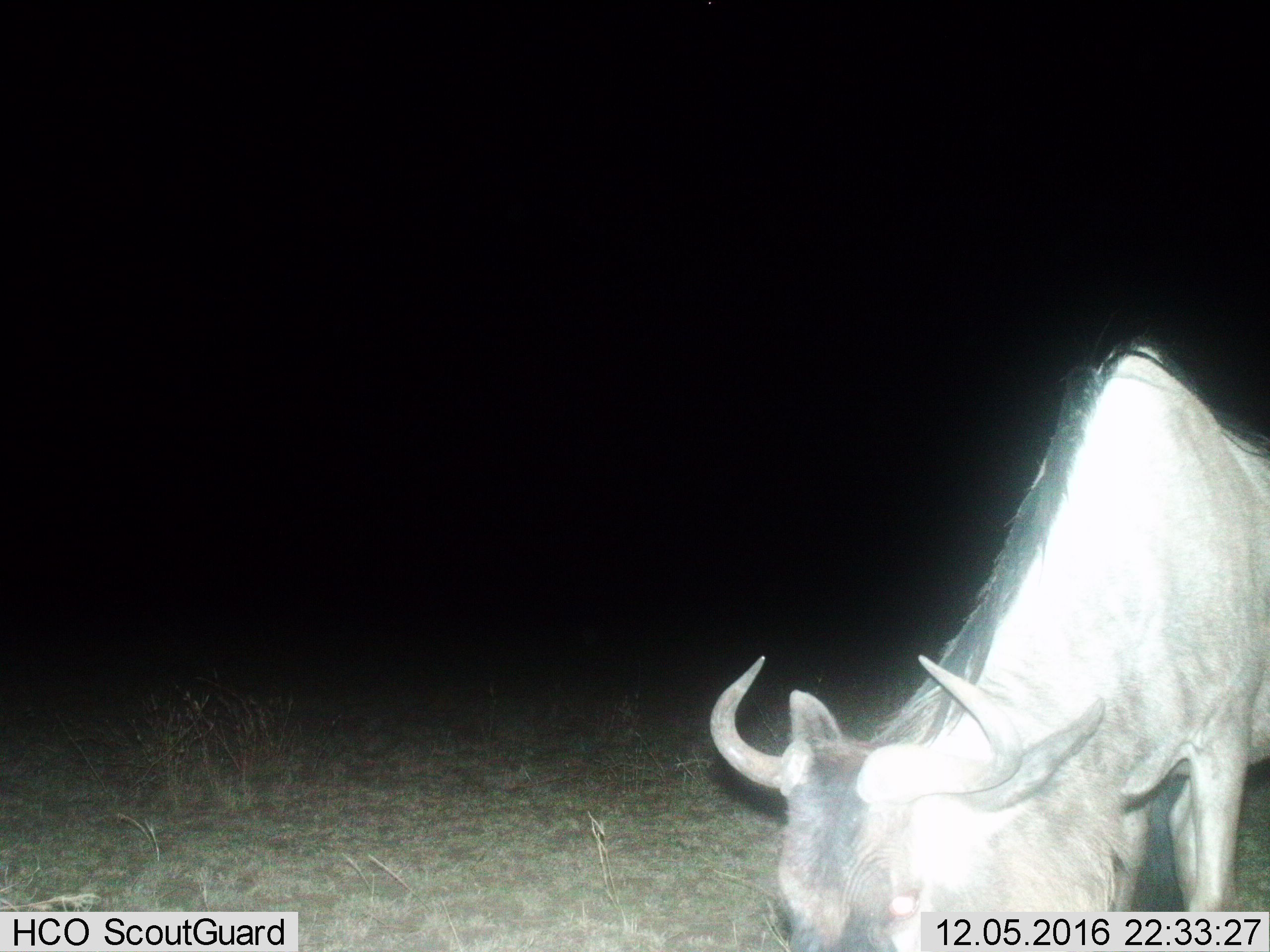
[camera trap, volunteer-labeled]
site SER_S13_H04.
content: unidentified animal